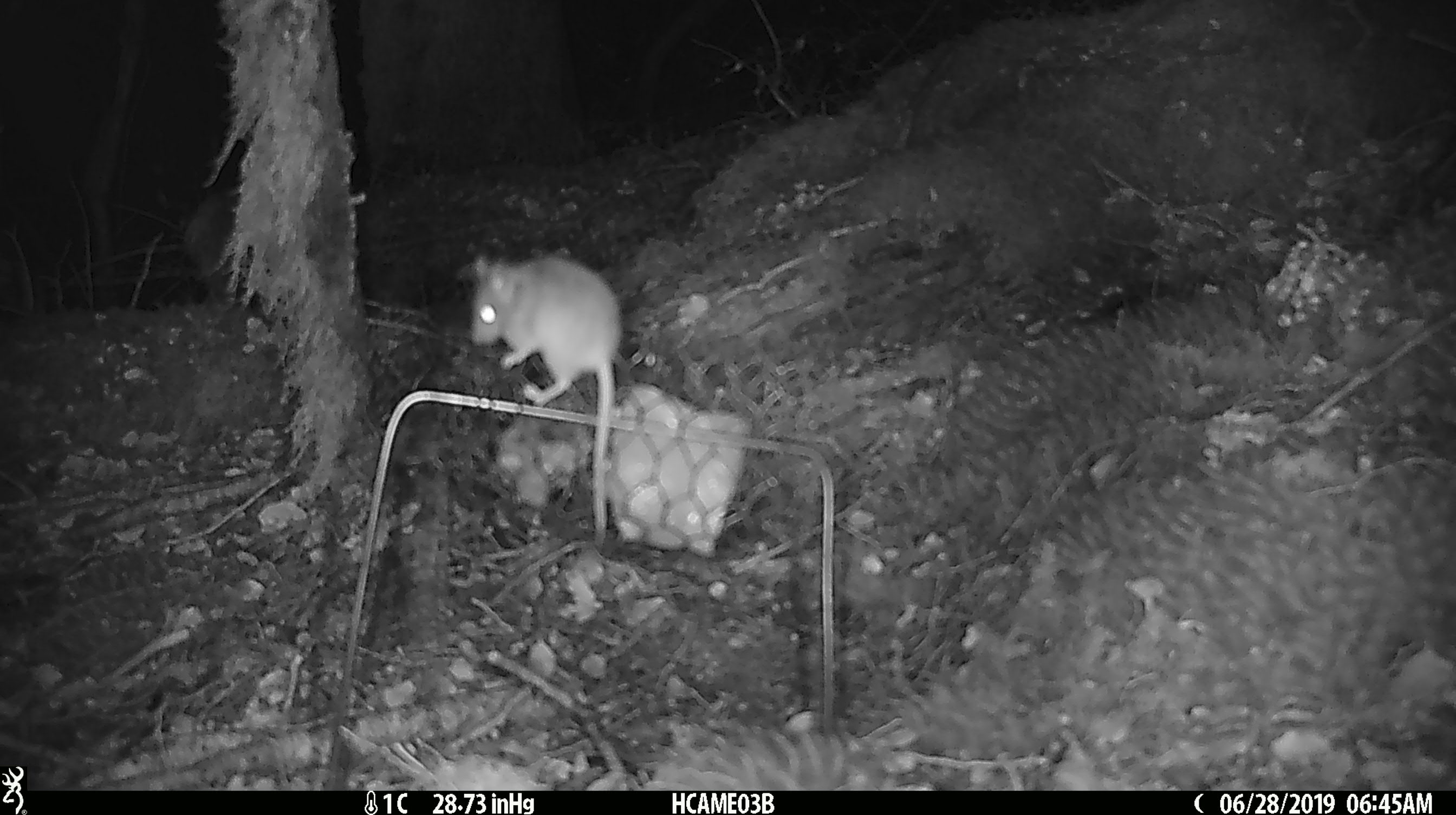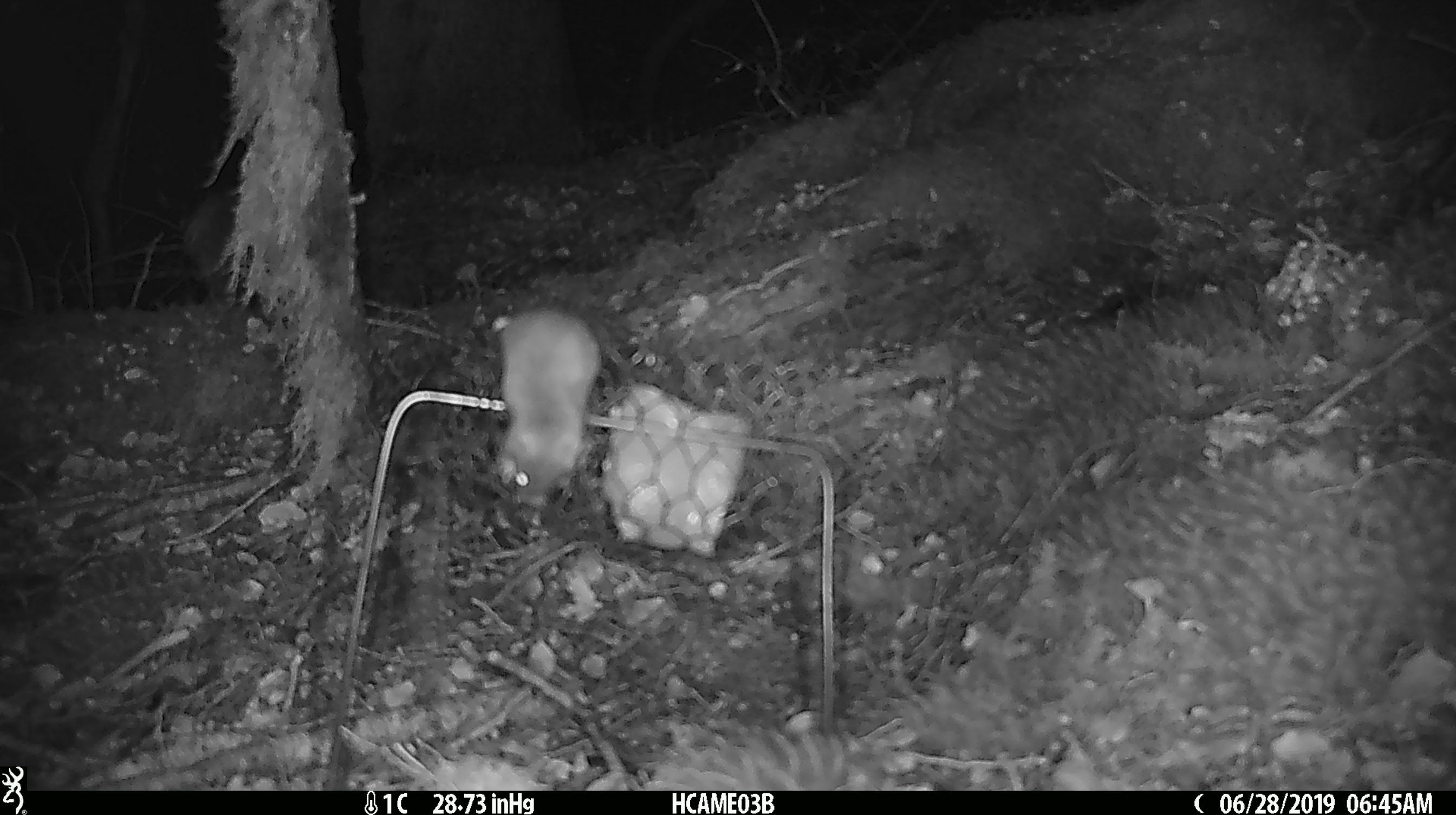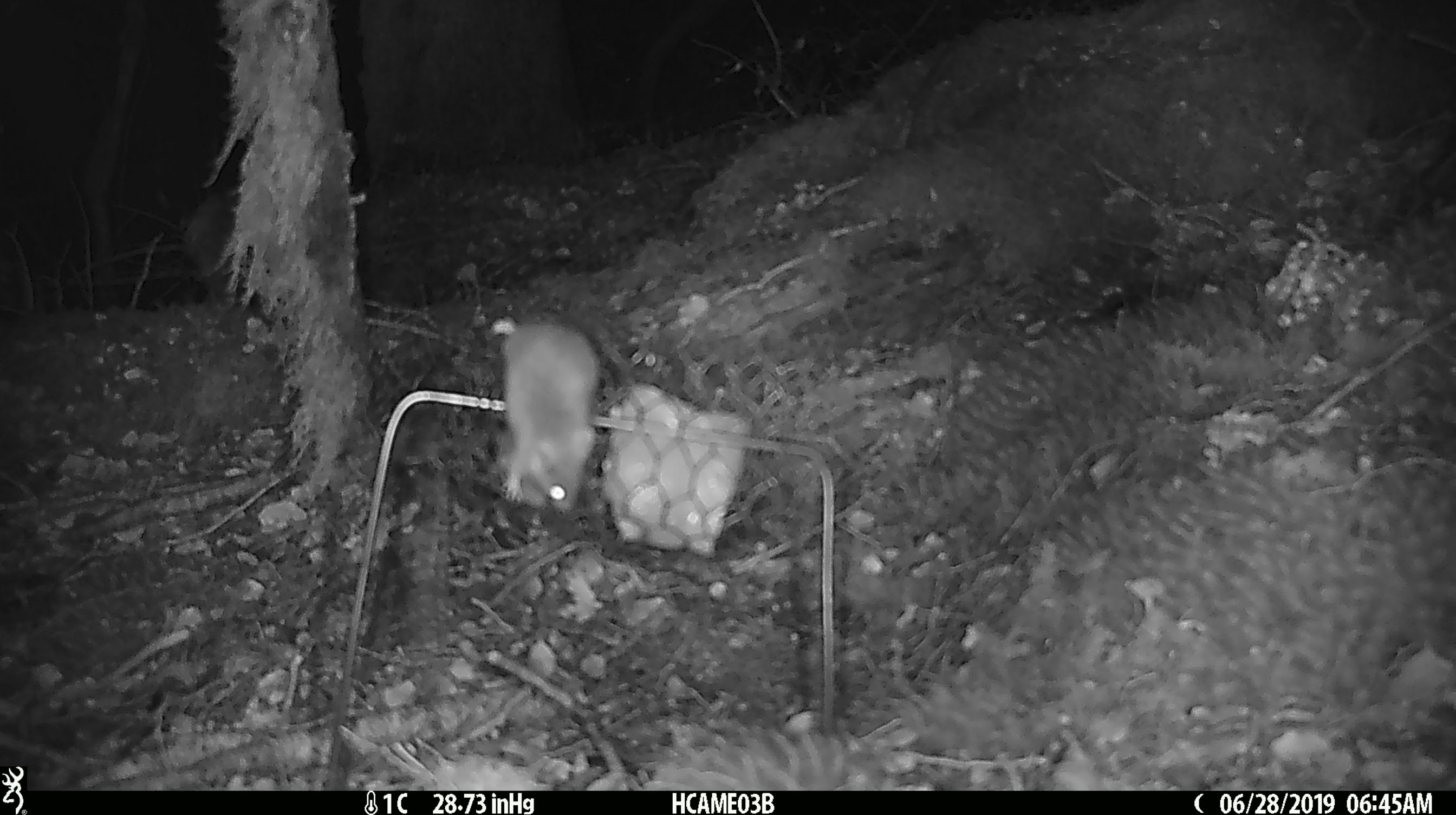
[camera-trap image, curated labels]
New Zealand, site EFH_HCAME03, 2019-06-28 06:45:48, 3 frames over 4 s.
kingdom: Animalia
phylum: Chordata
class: Mammalia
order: Rodentia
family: Muridae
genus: Mus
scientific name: Mus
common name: mouse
Mouse (Mus).